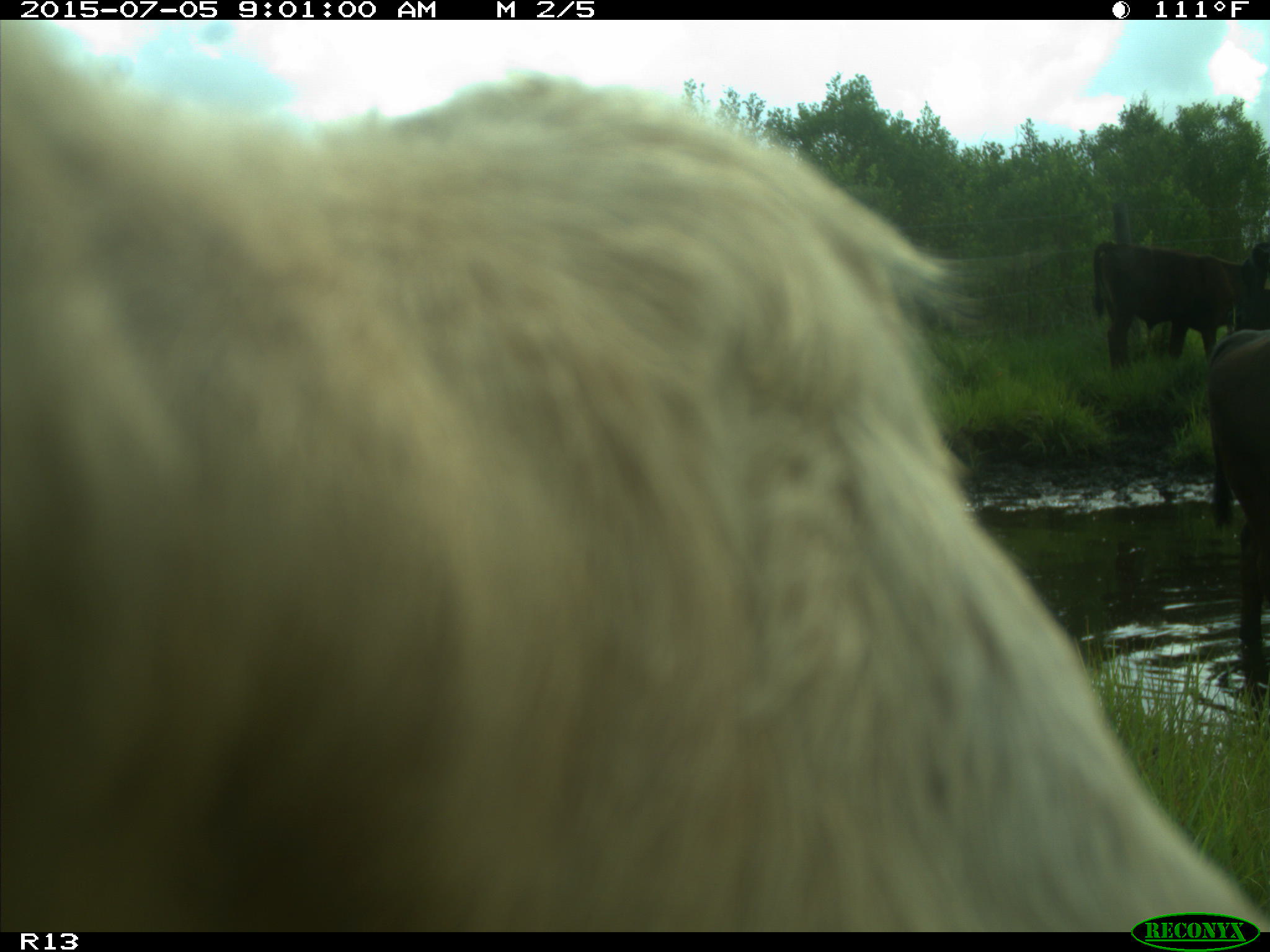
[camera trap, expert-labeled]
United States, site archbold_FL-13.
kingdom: Animalia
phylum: Chordata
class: Mammalia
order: Artiodactyla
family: Bovidae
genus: Bos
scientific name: Bos taurus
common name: domestic cow